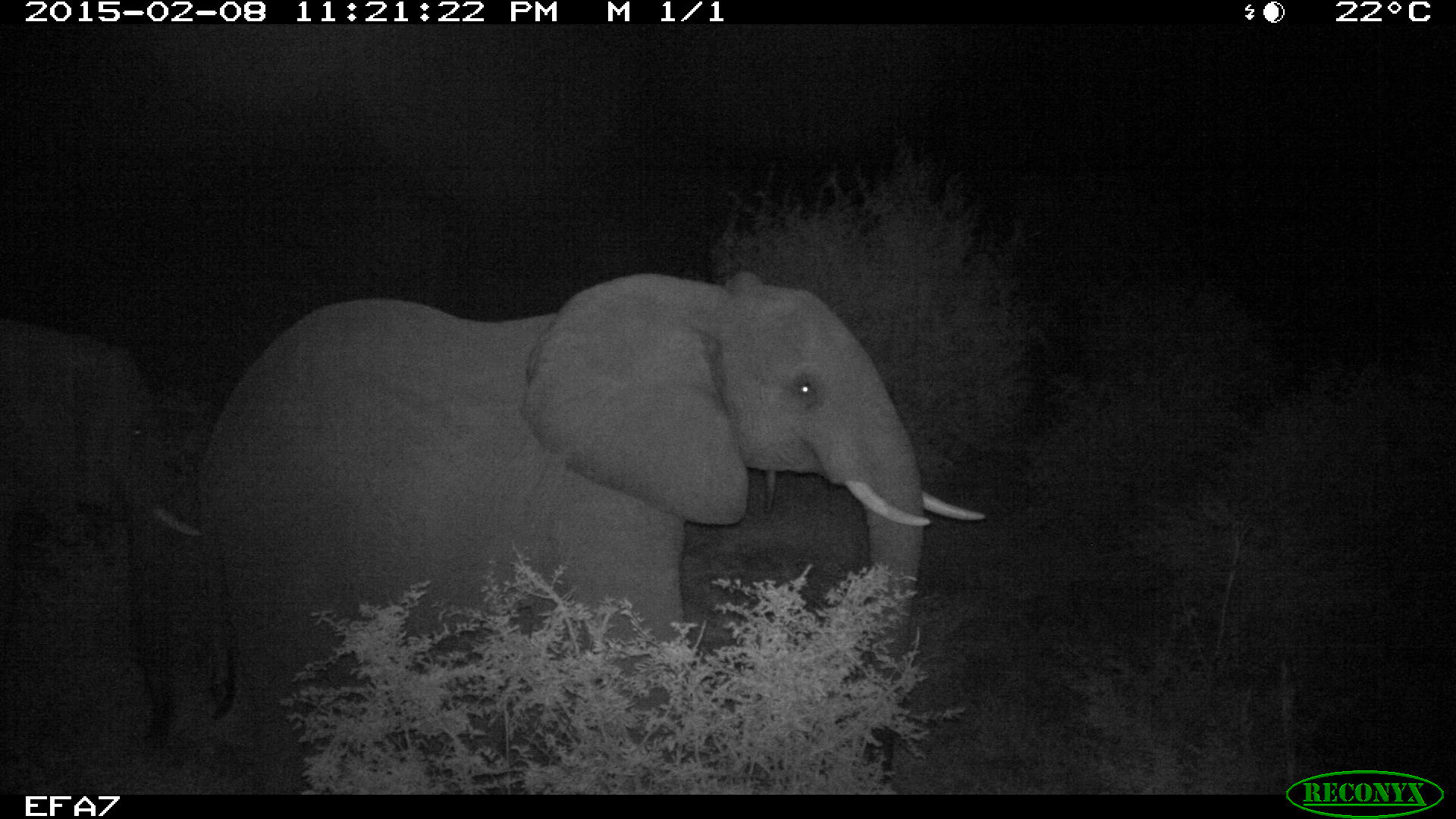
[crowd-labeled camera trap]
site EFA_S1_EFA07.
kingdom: Animalia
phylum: Chordata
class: Mammalia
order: Proboscidea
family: Elephantidae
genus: Loxodonta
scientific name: Loxodonta africana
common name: african bush elephant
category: elephant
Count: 2.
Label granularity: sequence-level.